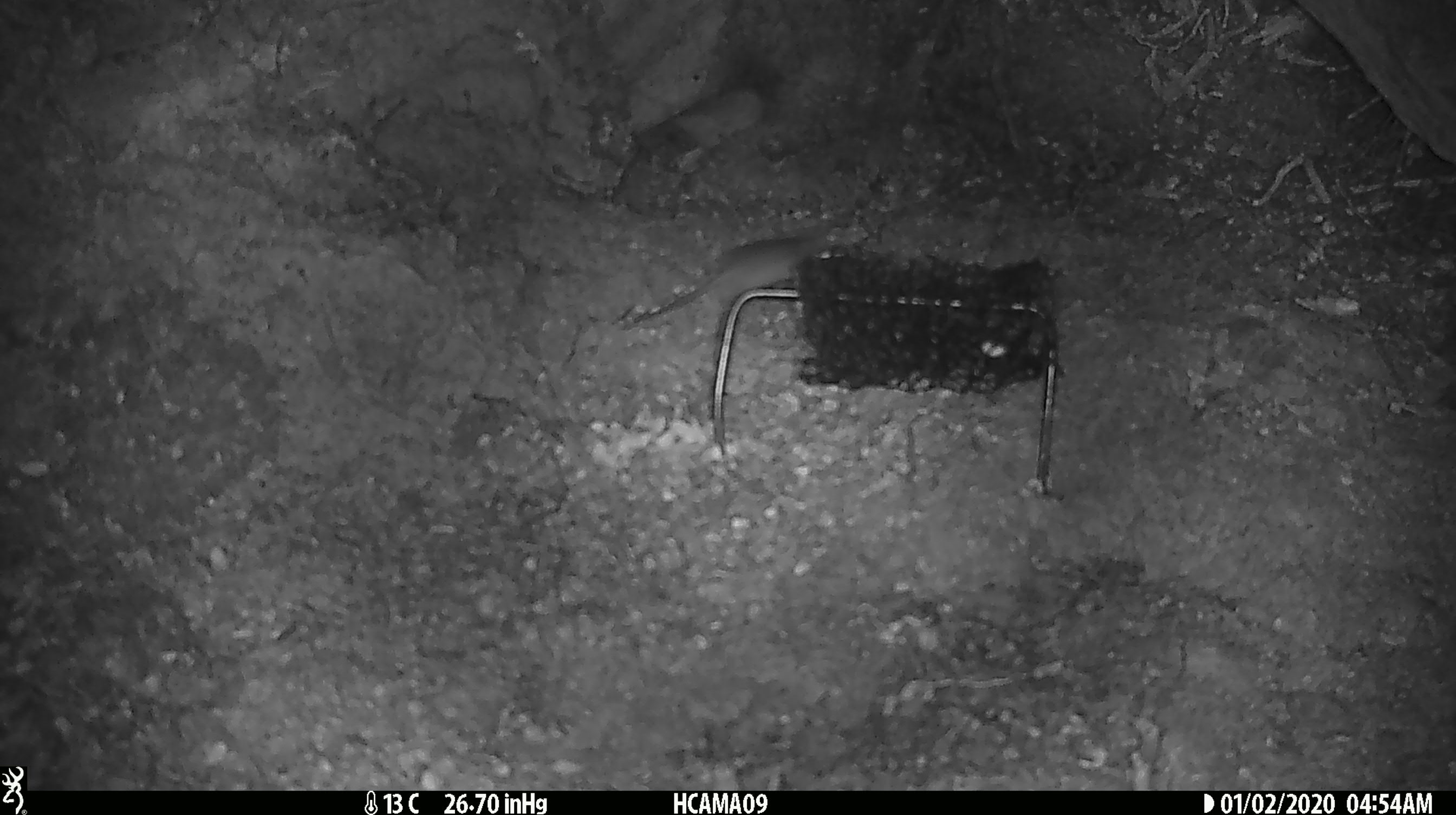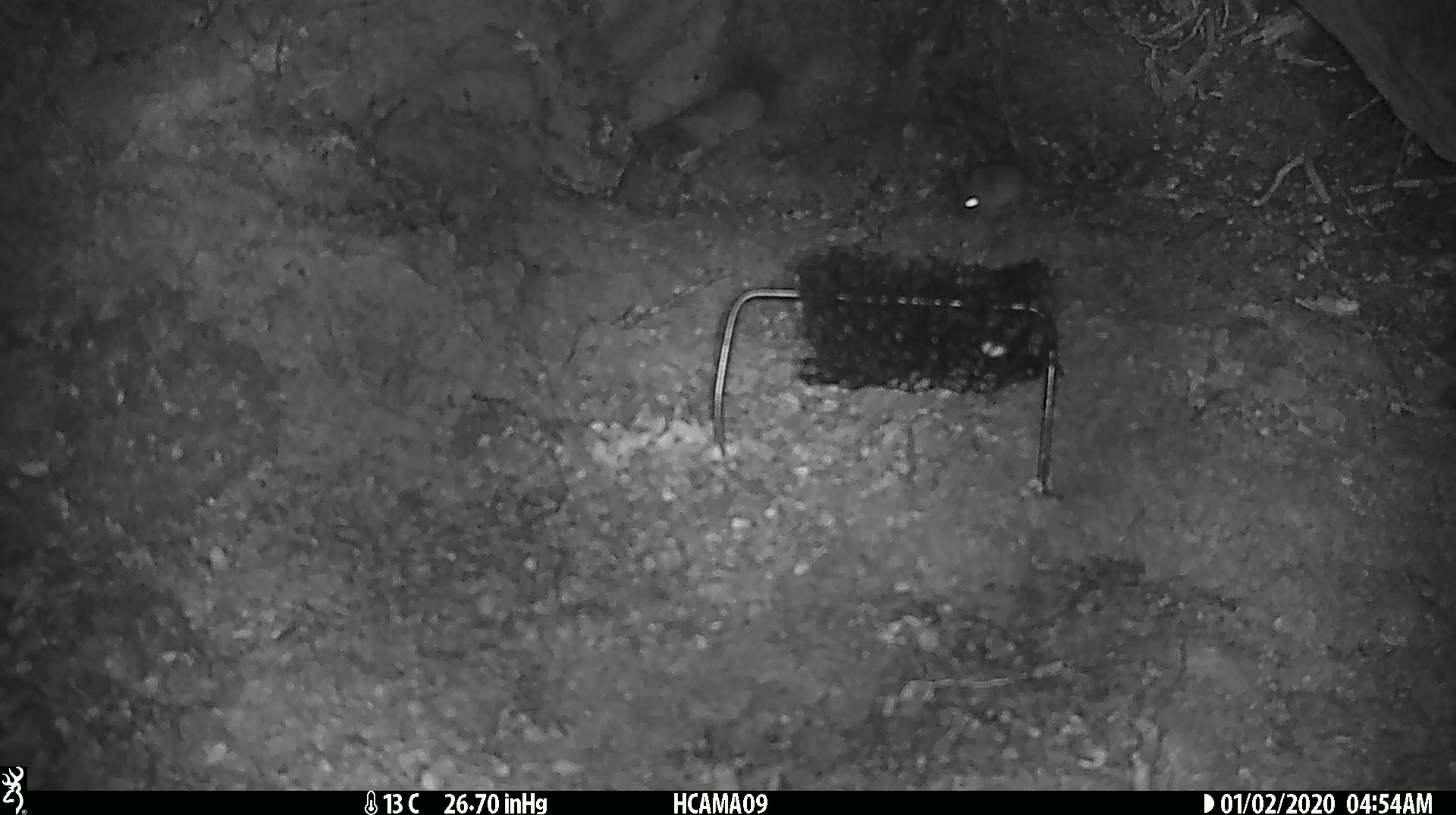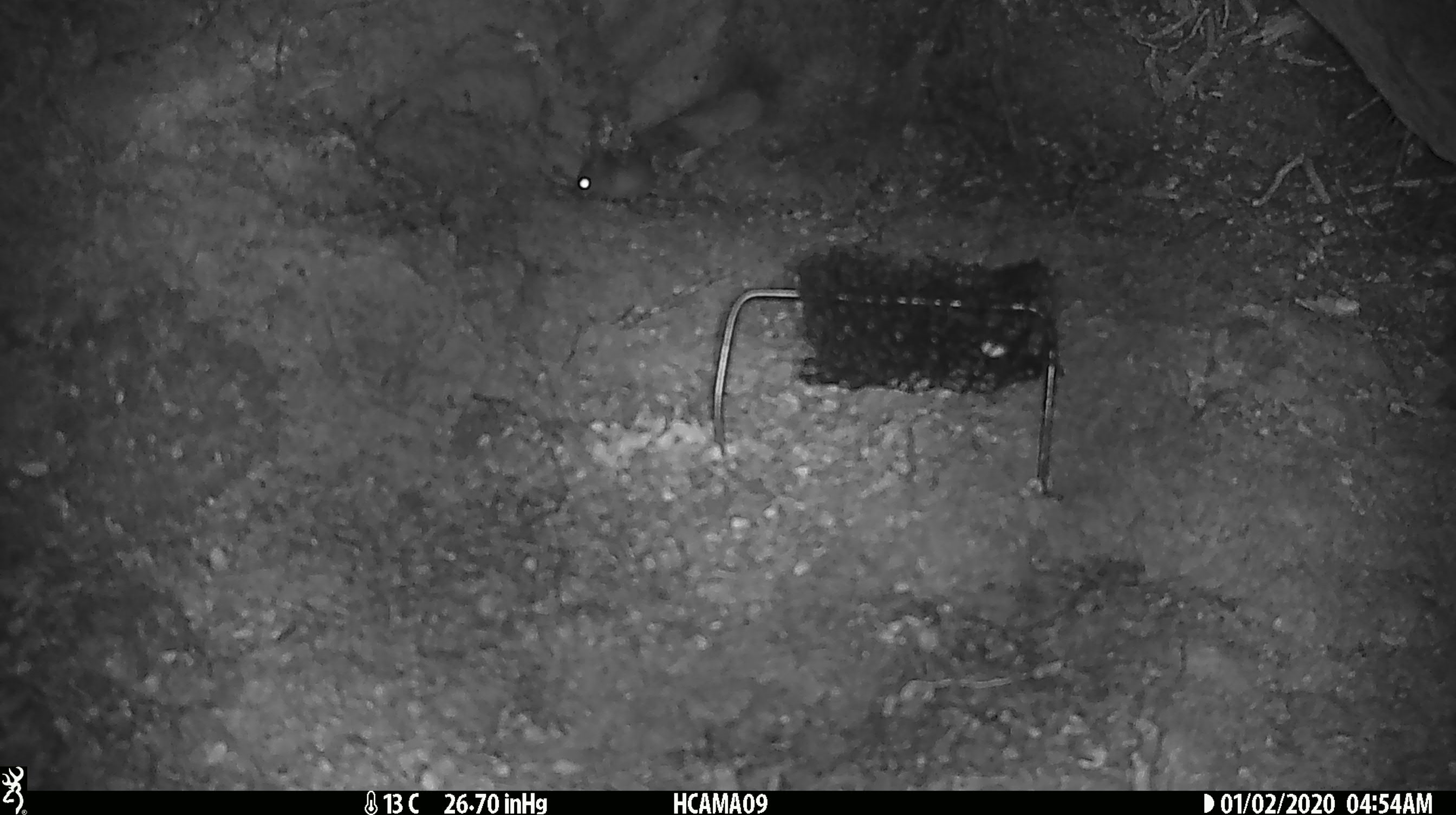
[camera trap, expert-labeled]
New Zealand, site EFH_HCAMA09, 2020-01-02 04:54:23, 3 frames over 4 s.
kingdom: Animalia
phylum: Chordata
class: Mammalia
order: Rodentia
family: Muridae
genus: Mus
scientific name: Mus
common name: mouse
Mouse (Mus).